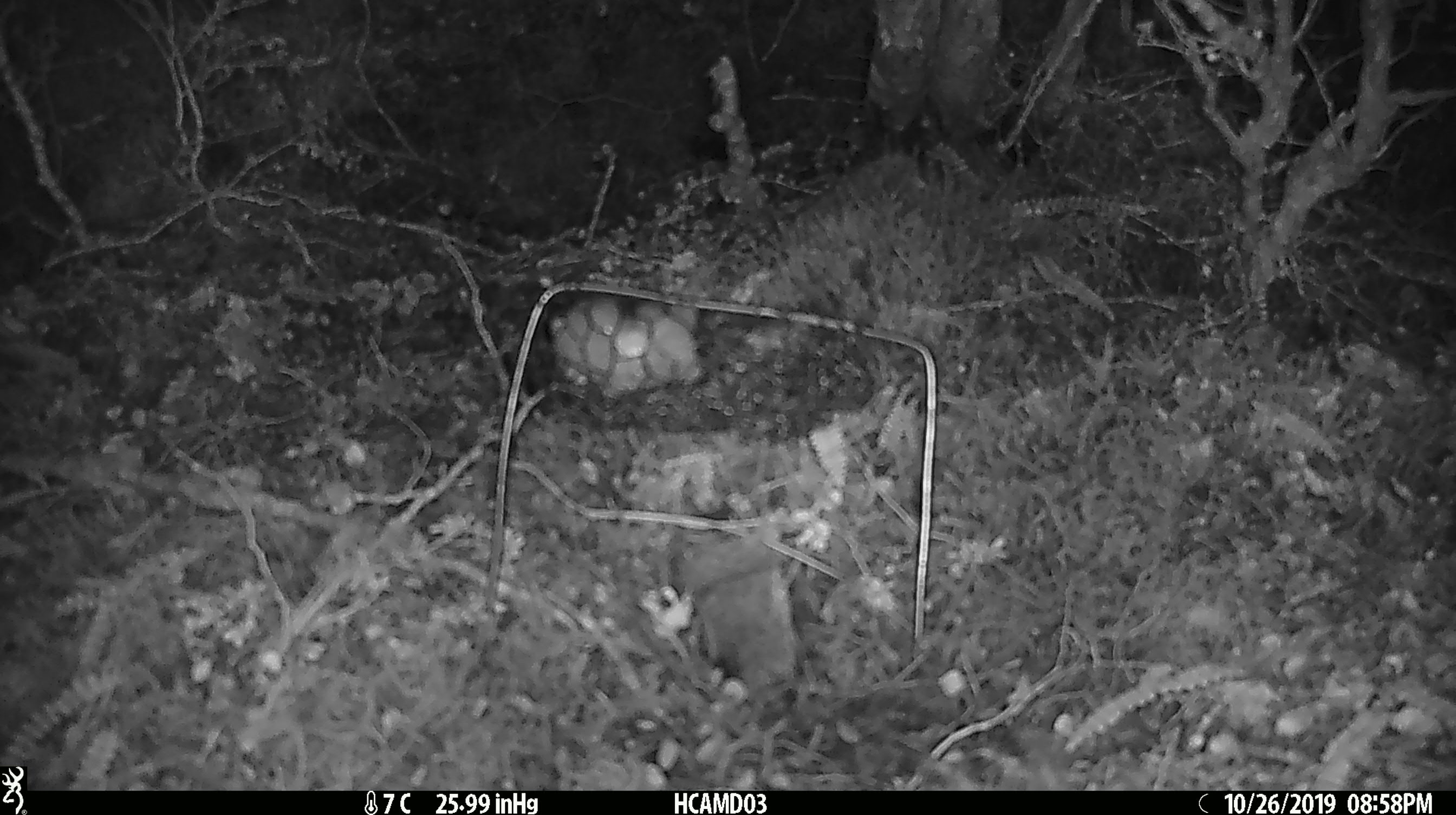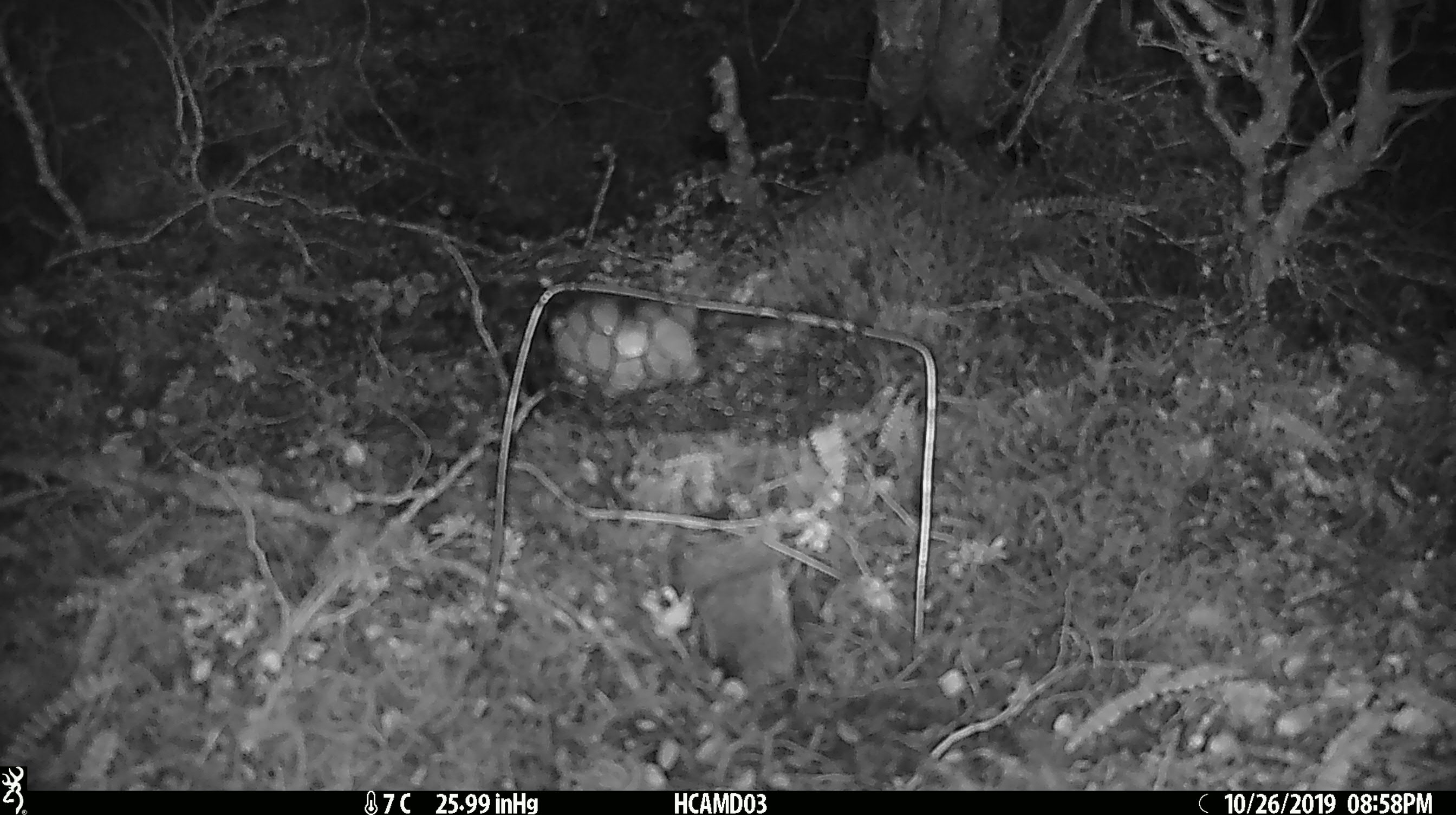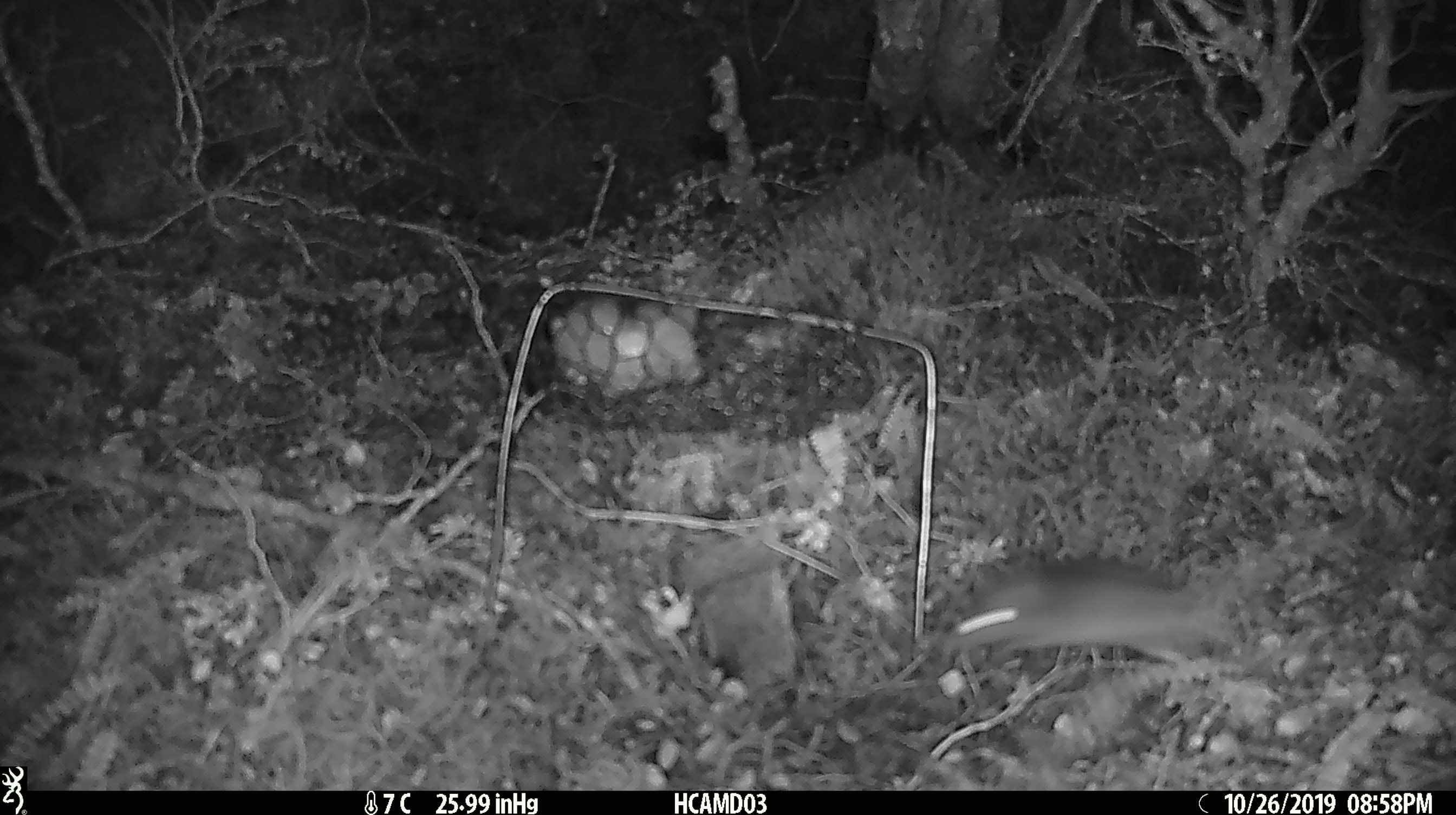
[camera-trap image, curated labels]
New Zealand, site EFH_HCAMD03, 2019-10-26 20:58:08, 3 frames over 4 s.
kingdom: Animalia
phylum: Chordata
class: Mammalia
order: Rodentia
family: Muridae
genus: Mus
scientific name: Mus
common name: mouse